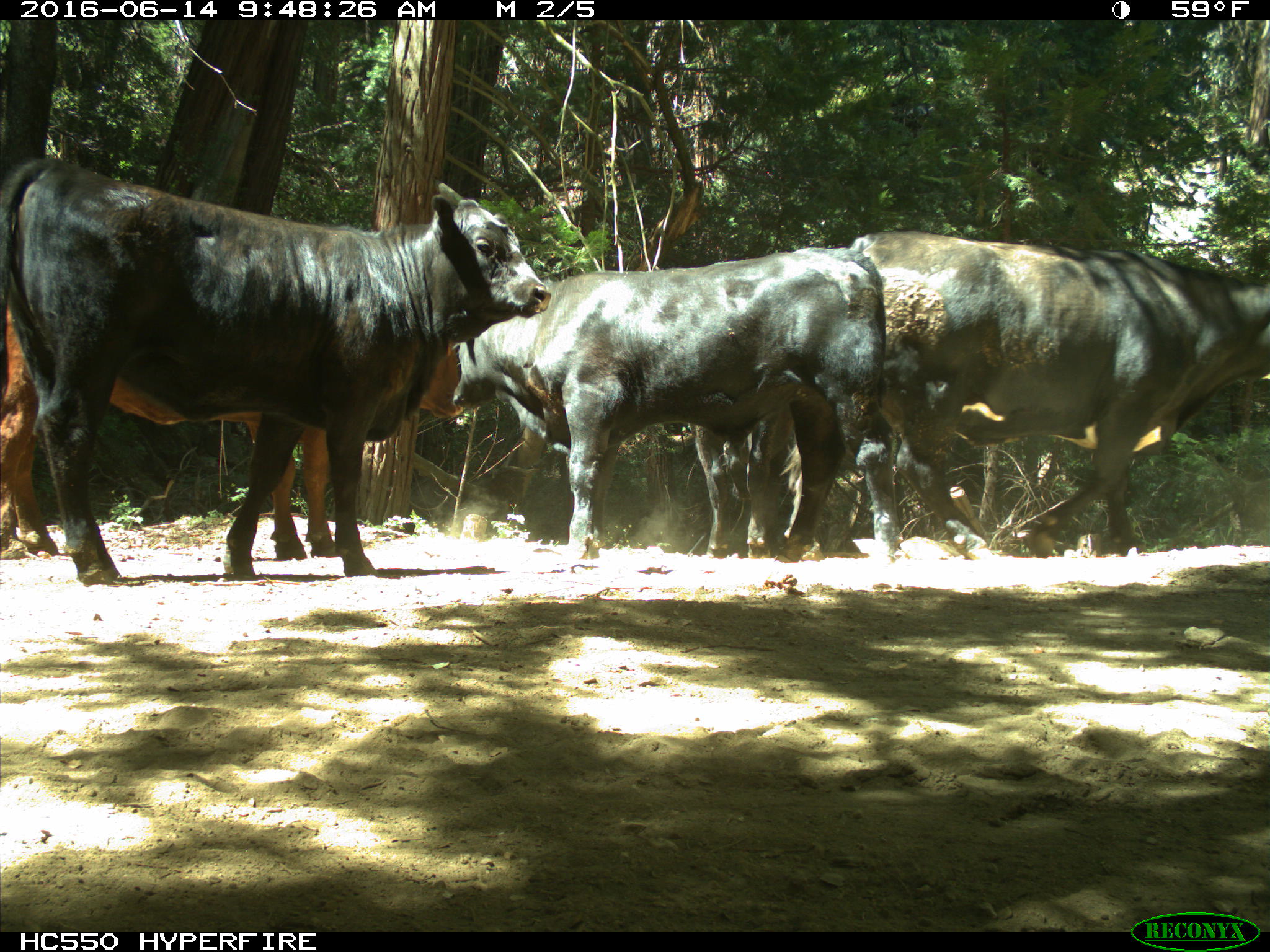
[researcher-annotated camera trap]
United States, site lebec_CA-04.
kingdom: Animalia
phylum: Chordata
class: Mammalia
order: Artiodactyla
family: Bovidae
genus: Bos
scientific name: Bos taurus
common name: domestic cow